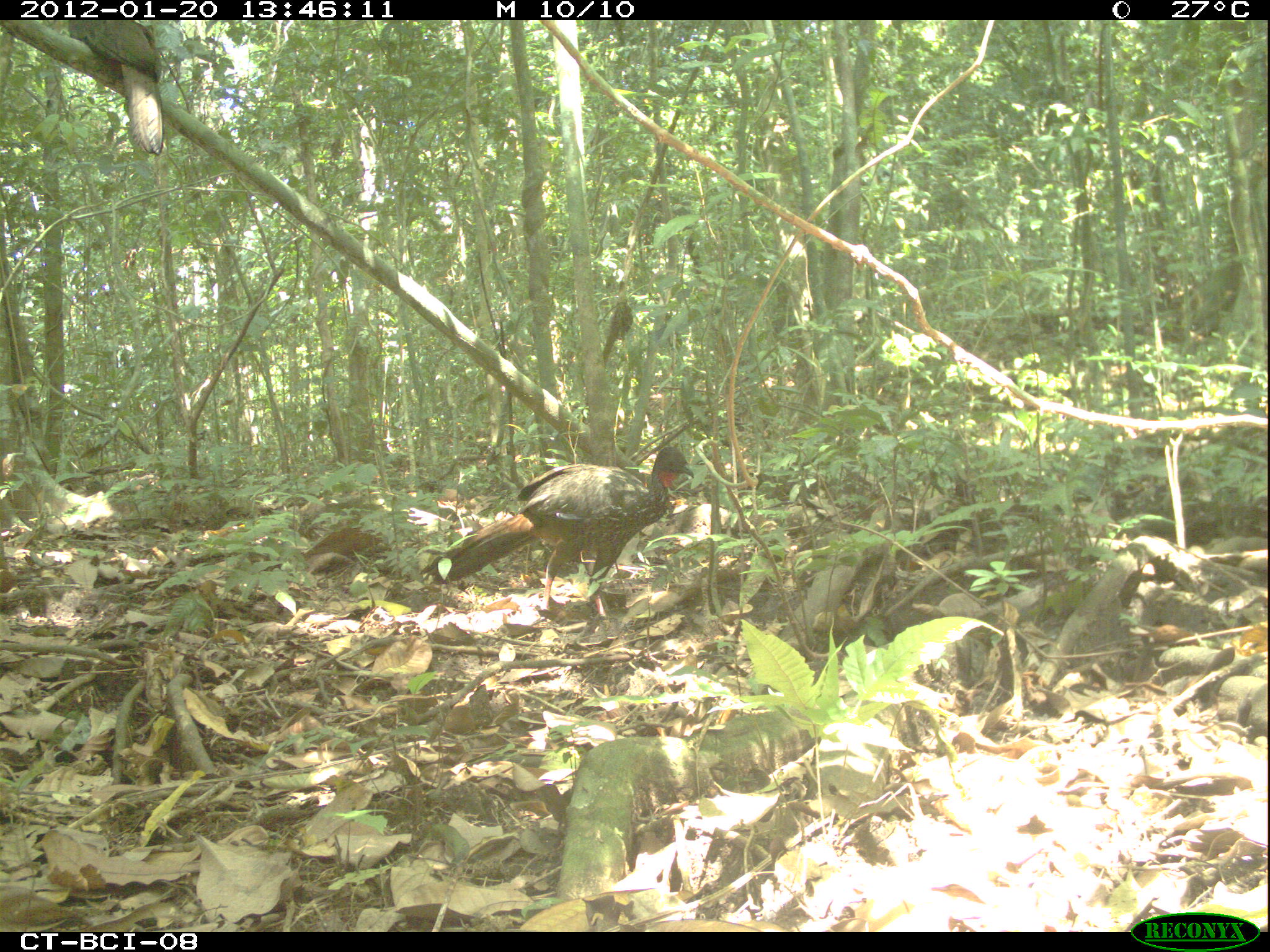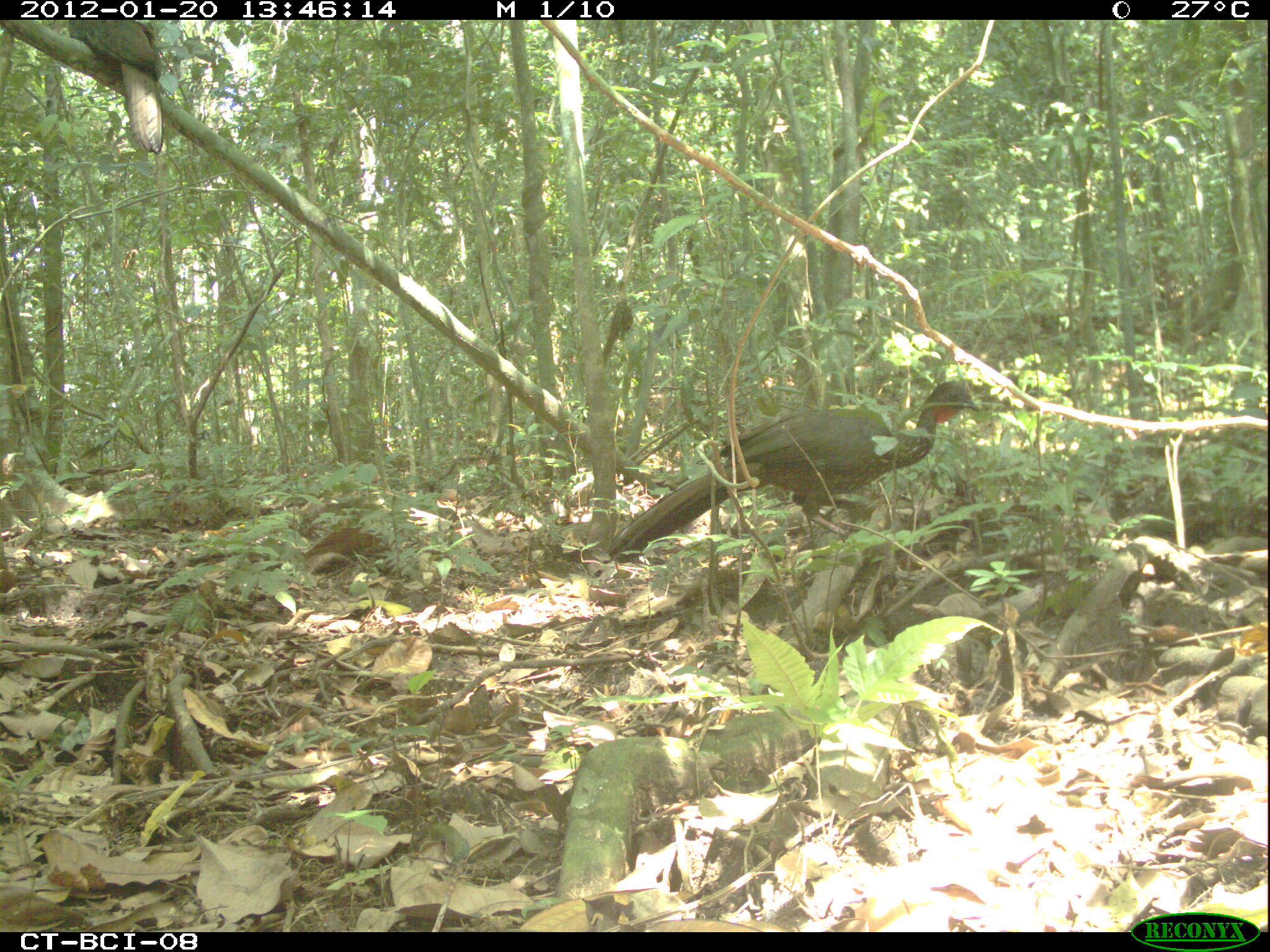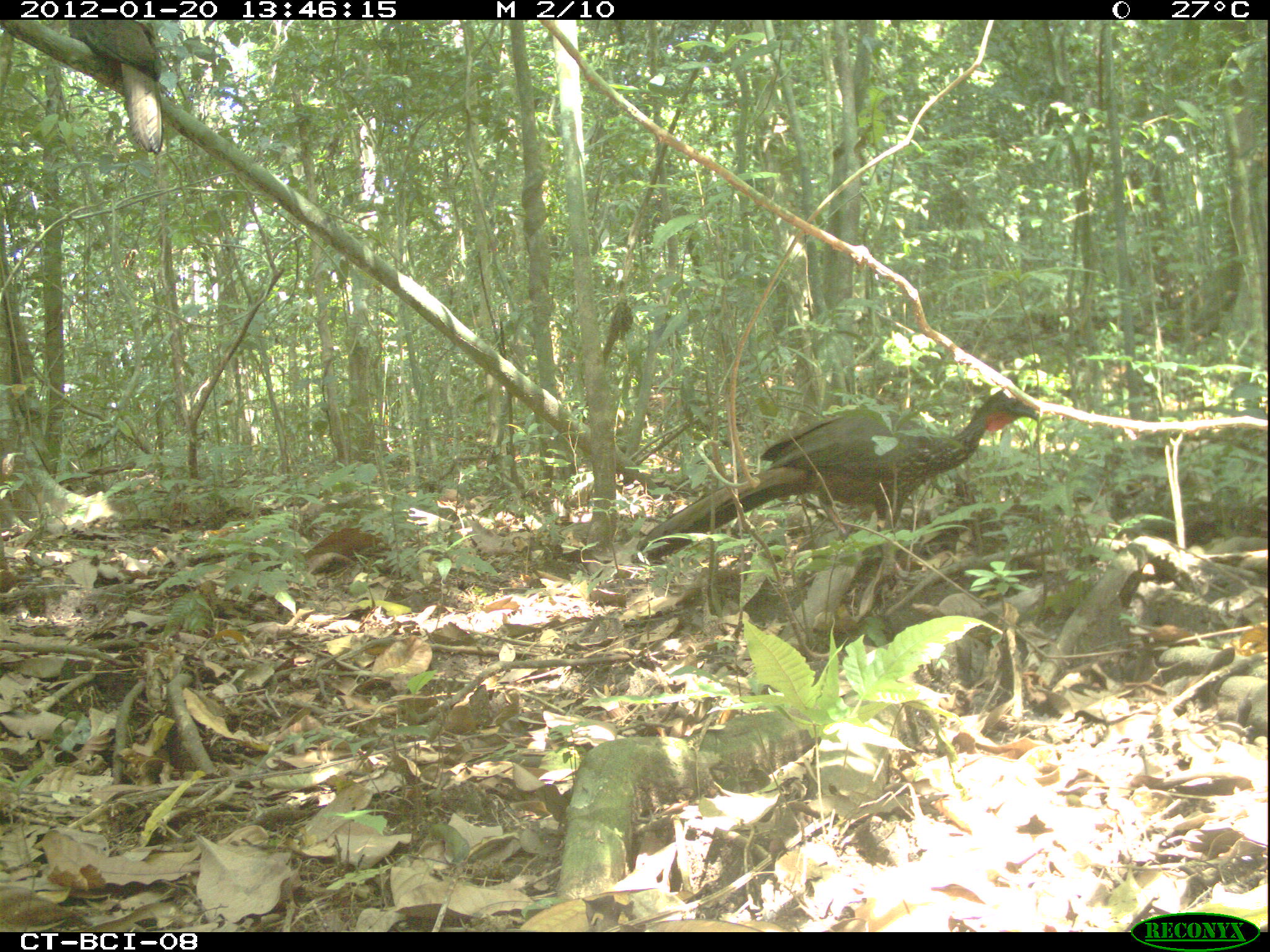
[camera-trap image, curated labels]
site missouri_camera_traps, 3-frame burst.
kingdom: Animalia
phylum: Chordata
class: Aves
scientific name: Aves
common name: bird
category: bird spec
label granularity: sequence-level